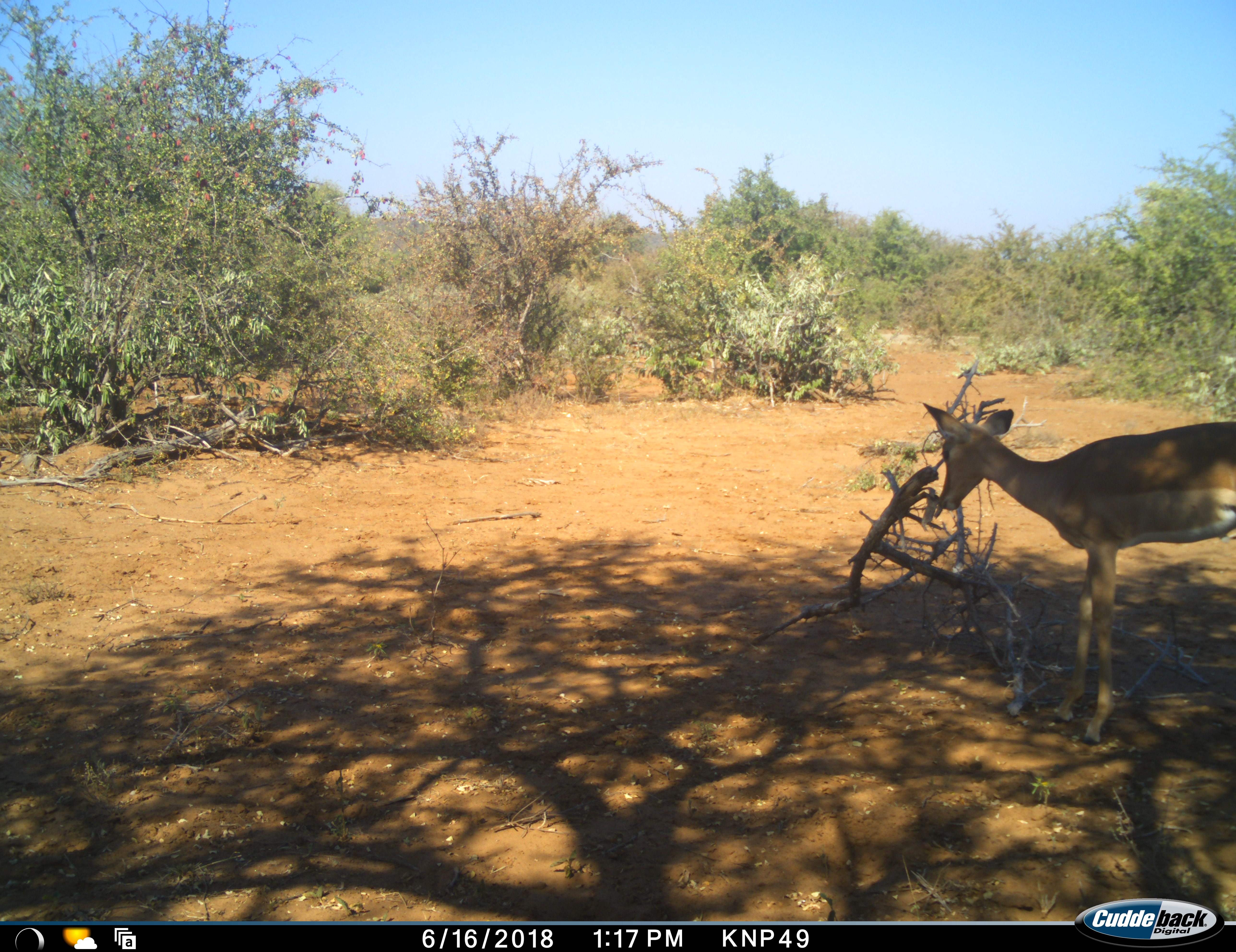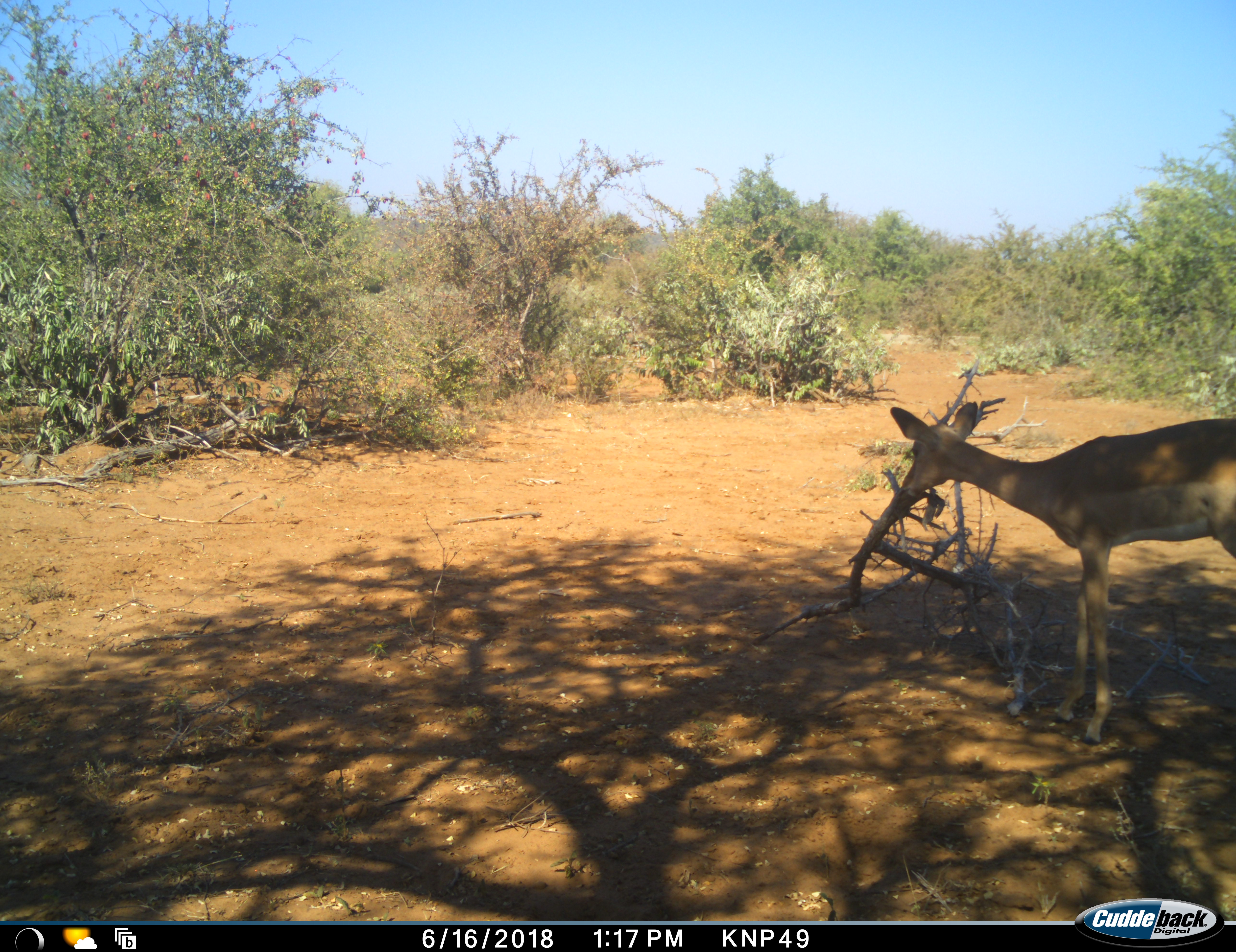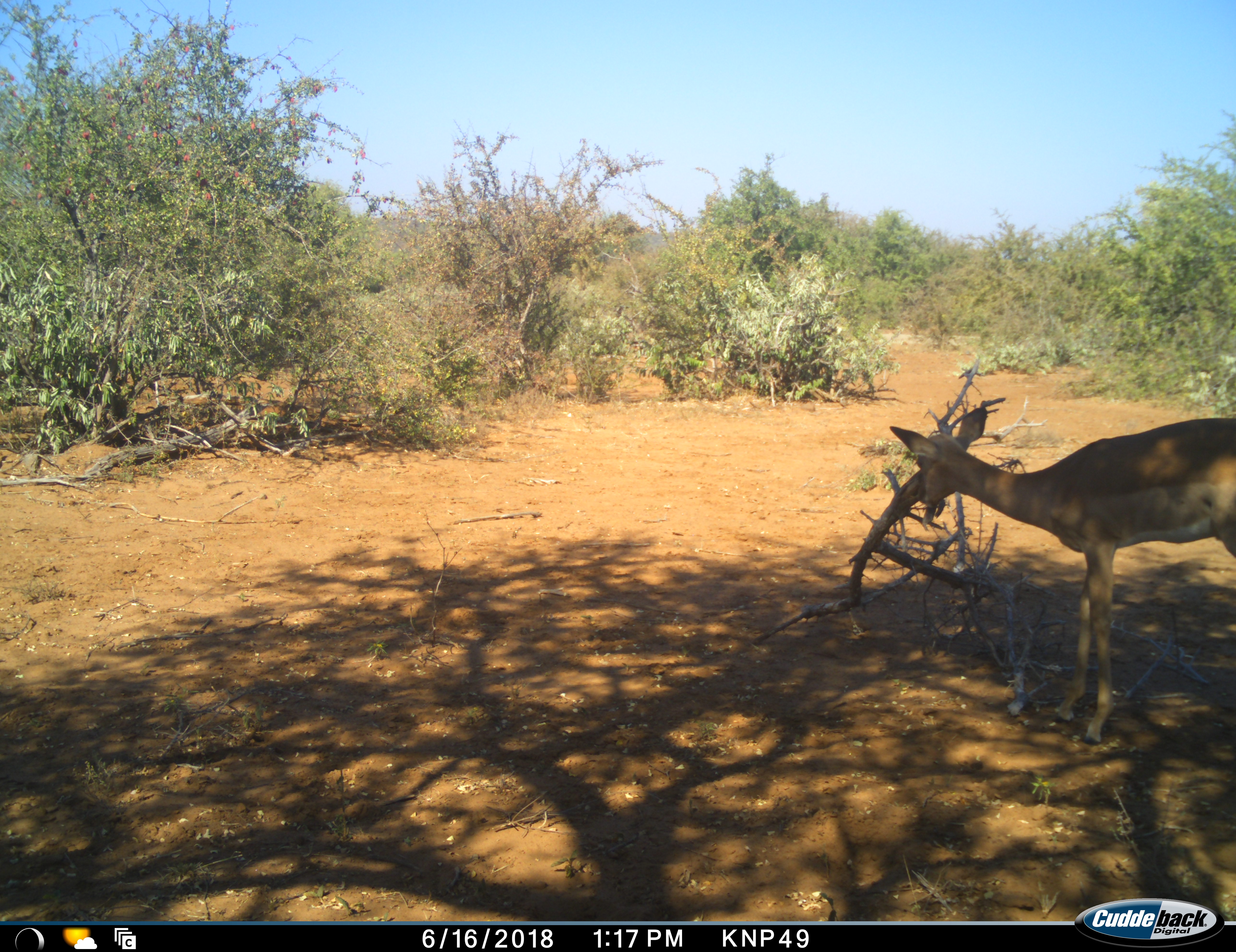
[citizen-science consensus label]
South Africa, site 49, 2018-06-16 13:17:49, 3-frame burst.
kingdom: Animalia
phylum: Chordata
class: Mammalia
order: Artiodactyla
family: Bovidae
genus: Aepyceros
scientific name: Aepyceros melampus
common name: impala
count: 1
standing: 80%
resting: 0%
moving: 10%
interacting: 10%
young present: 0%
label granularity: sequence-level